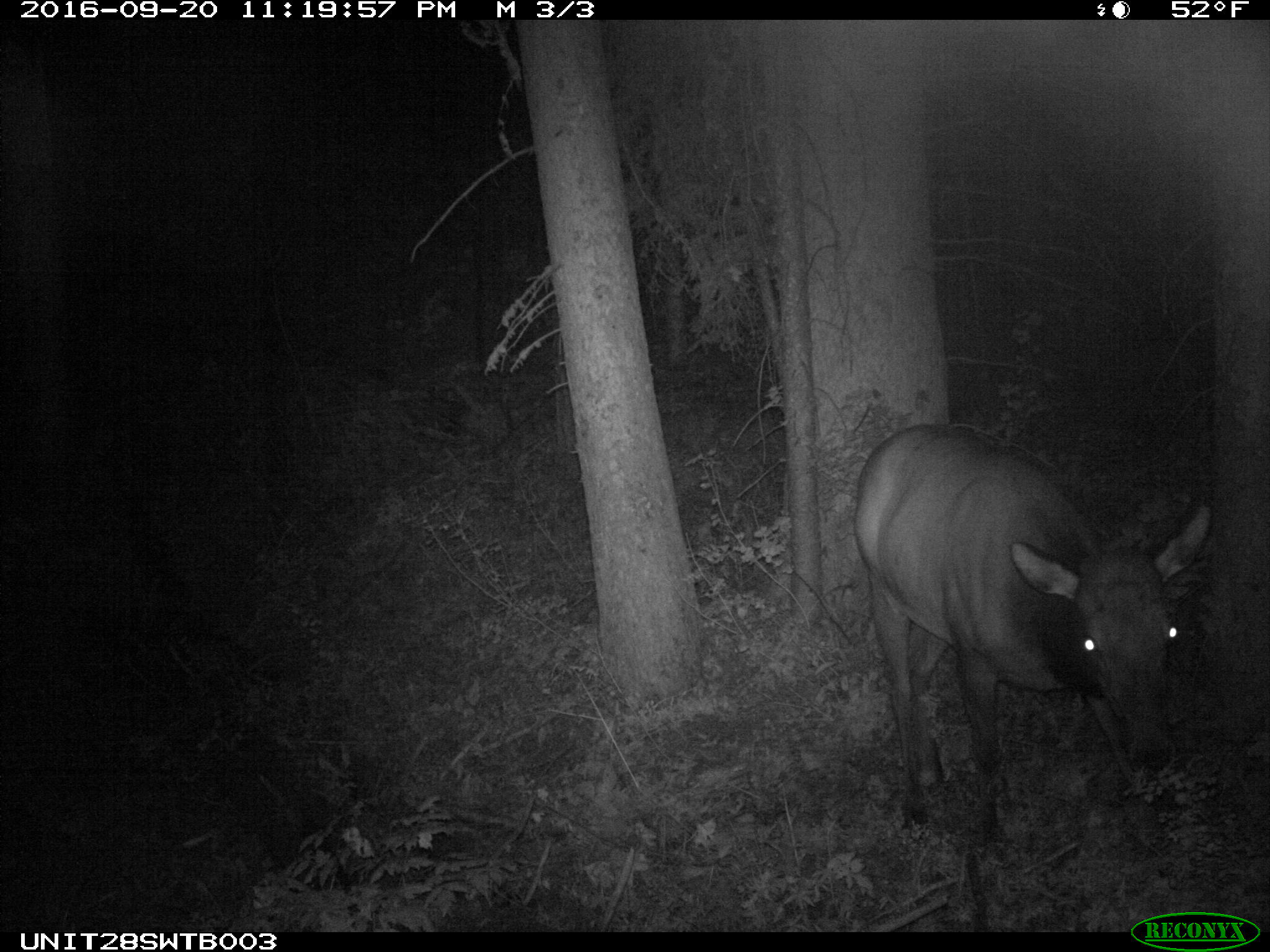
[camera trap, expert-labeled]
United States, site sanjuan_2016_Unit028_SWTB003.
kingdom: Animalia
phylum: Chordata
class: Mammalia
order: Artiodactyla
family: Cervidae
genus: Cervus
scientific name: Cervus elaphus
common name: red deer